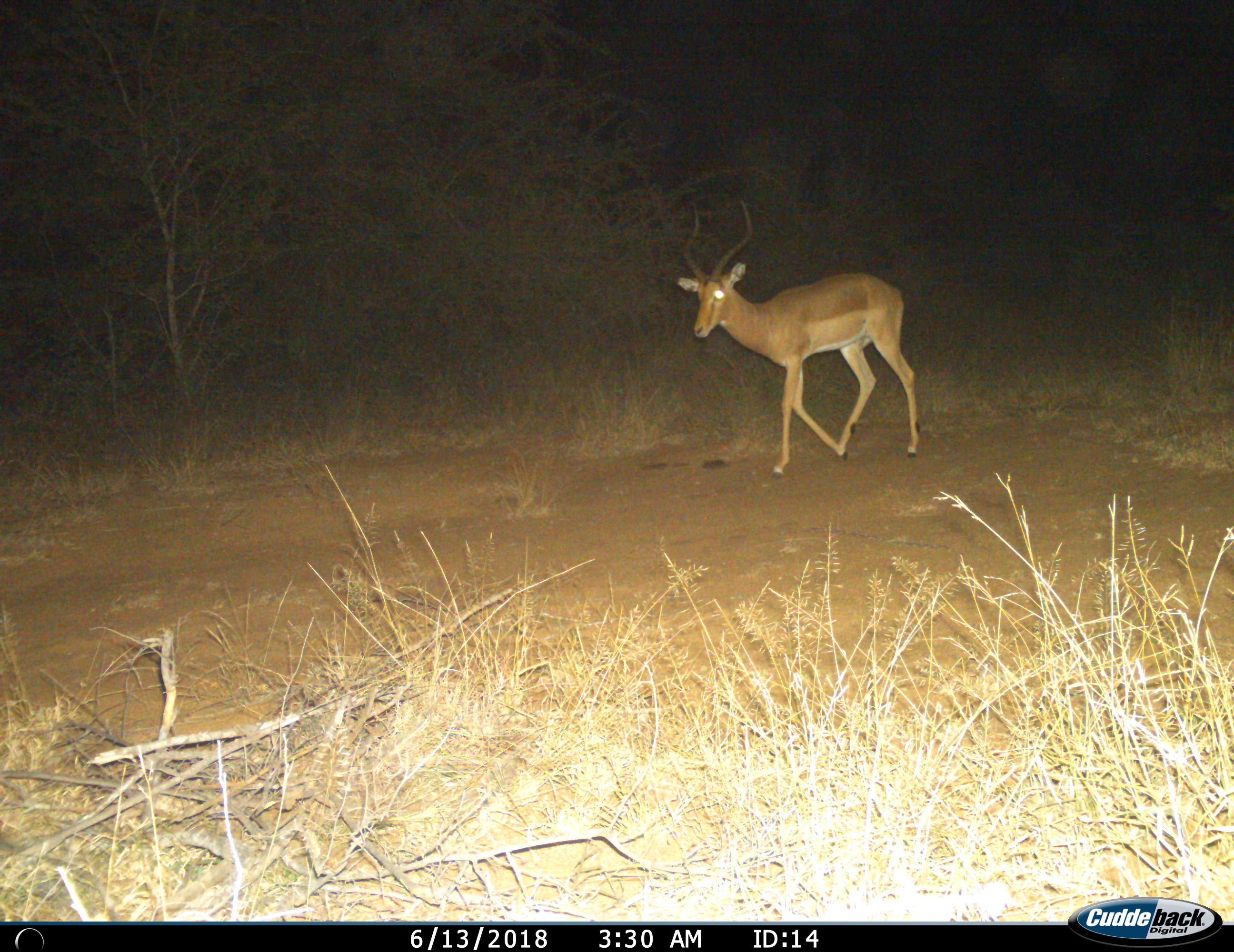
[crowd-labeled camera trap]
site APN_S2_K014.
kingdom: Animalia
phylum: Chordata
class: Mammalia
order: Artiodactyla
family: Bovidae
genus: Aepyceros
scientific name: Aepyceros melampus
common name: impala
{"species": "impala (Aepyceros melampus)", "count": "1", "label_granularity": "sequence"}